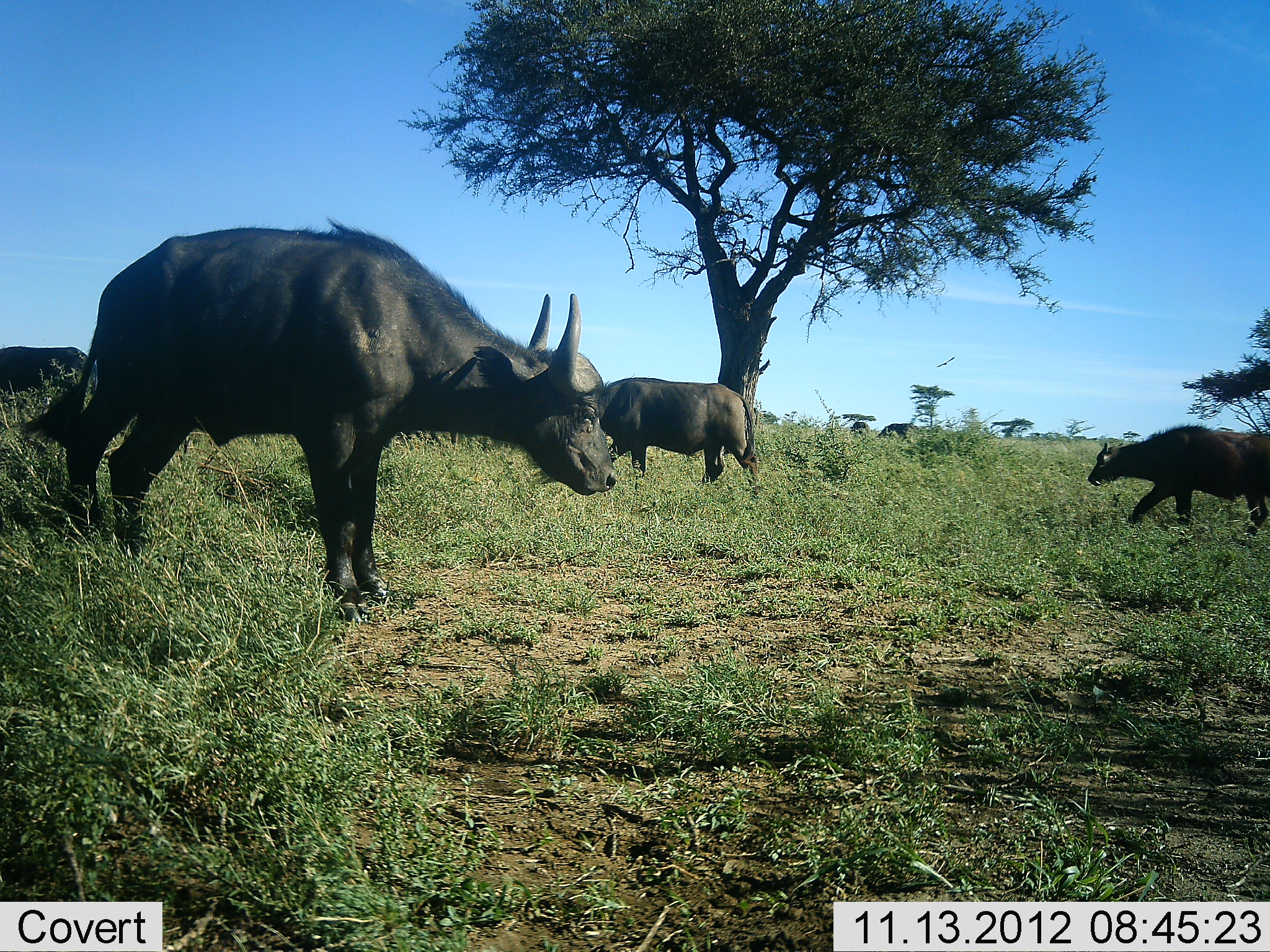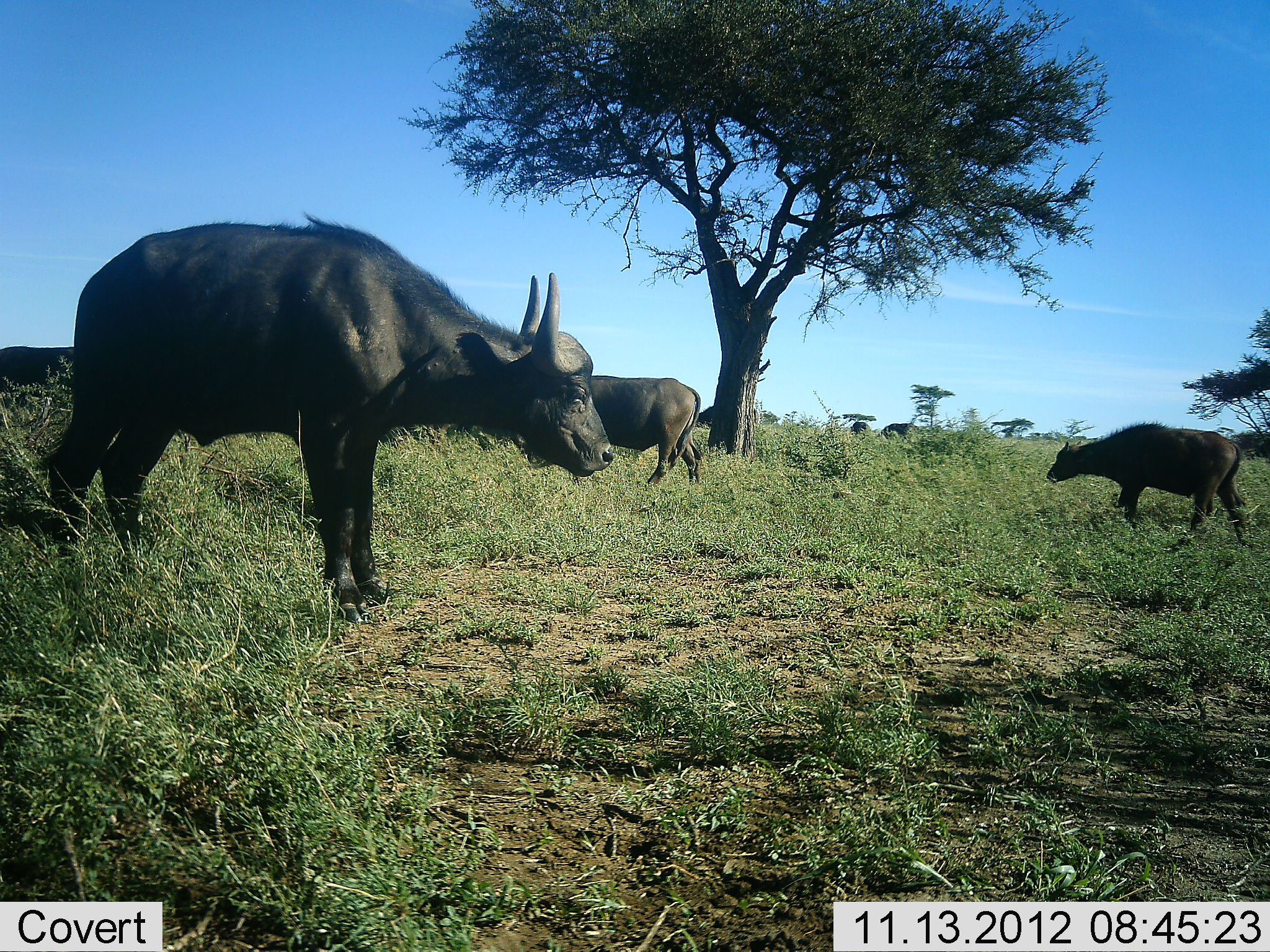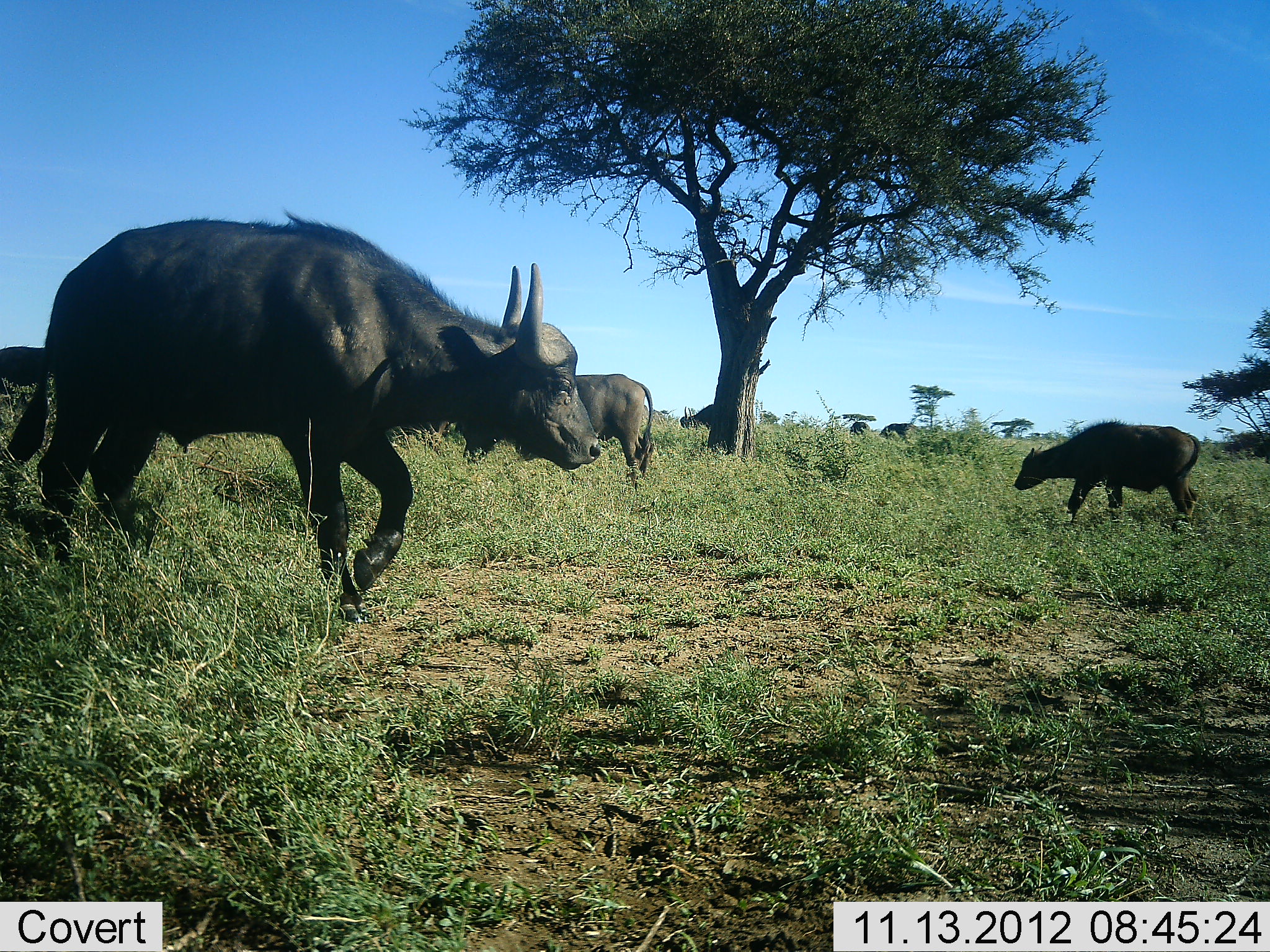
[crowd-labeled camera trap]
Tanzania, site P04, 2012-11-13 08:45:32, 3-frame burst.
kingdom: Animalia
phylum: Chordata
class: Mammalia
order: Artiodactyla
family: Bovidae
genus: Syncerus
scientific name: Syncerus caffer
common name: cape buffalo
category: buffalo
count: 5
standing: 70%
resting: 0%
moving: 90%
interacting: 0%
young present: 50%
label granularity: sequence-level